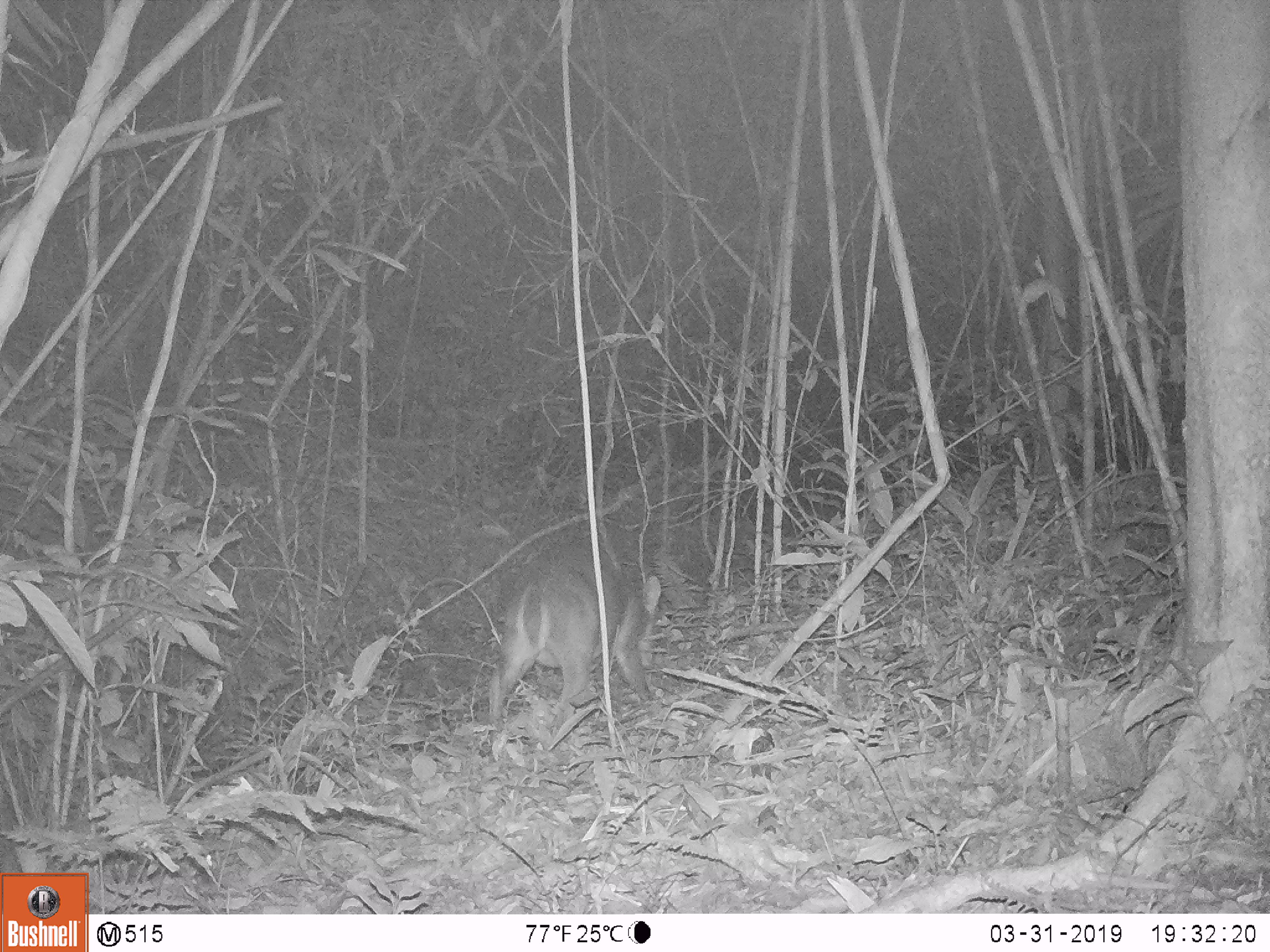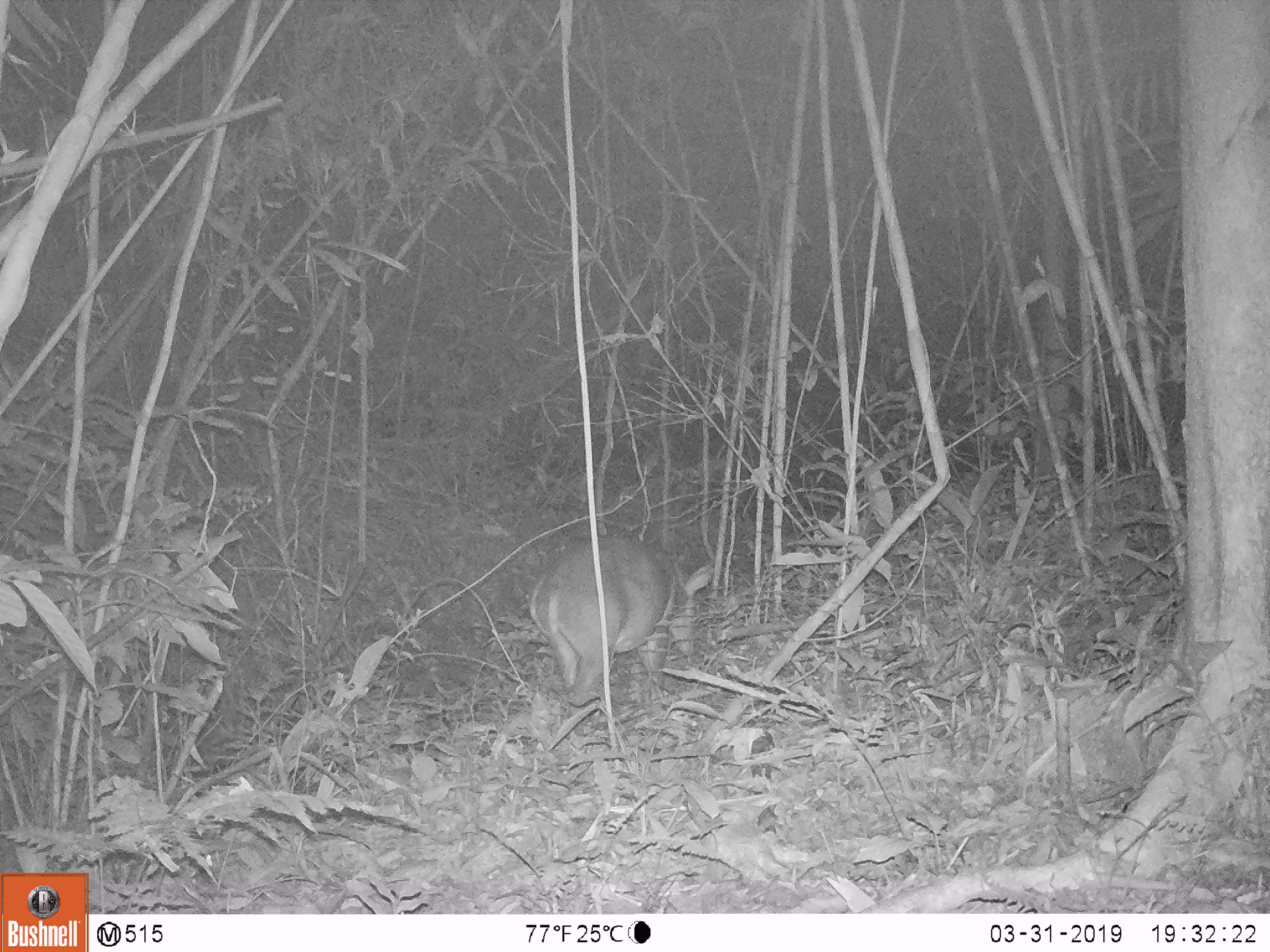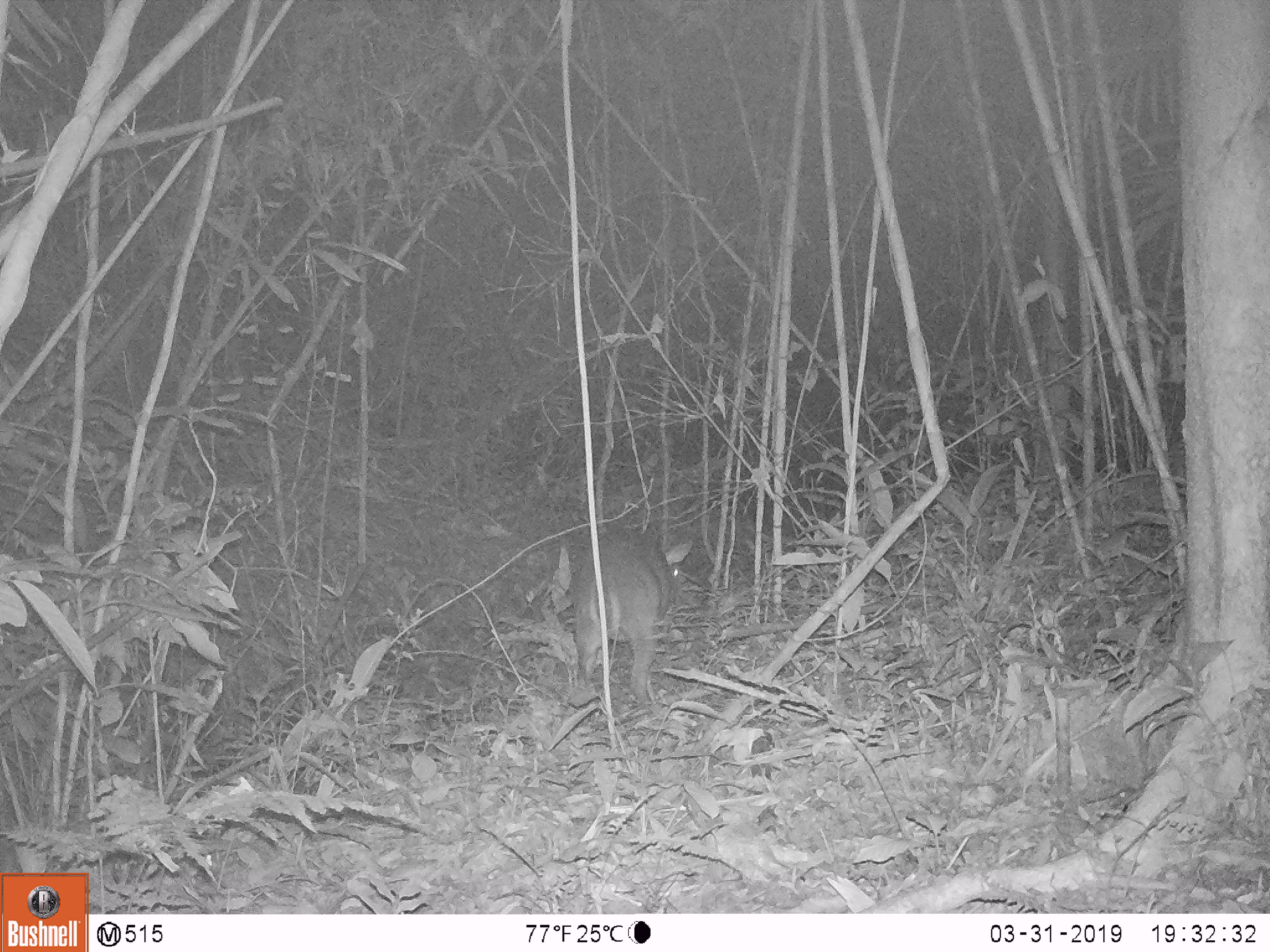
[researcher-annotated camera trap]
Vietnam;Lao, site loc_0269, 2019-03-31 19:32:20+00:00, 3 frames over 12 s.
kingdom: Animalia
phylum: Chordata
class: Mammalia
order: Artiodactyla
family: Cervidae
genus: Muntiacus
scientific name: Muntiacus vuquangensis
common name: large-antlered muntjac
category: large antlered muntjac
Large antlered muntjac (large-antlered muntjac) (Muntiacus vuquangensis). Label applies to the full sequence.